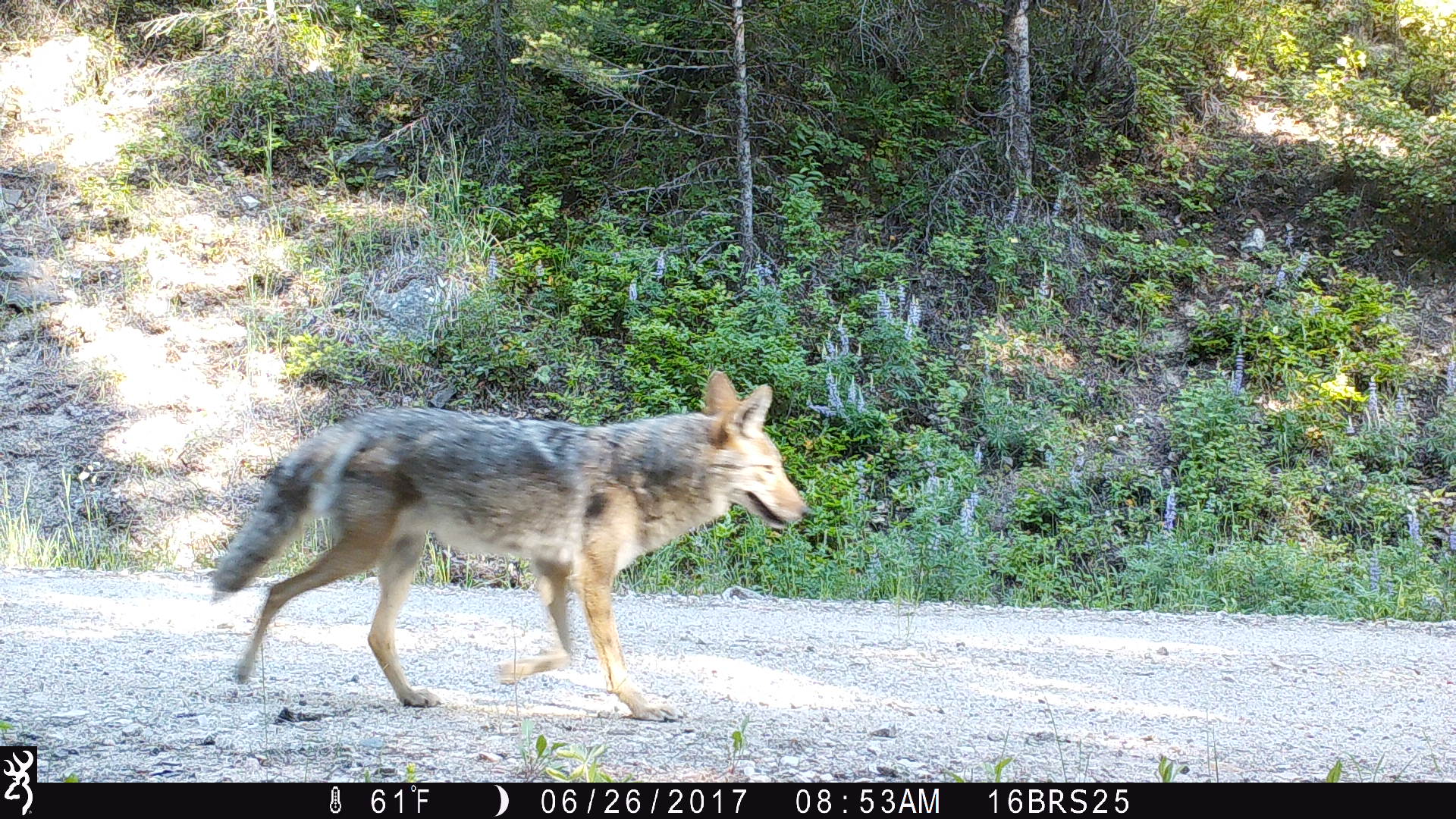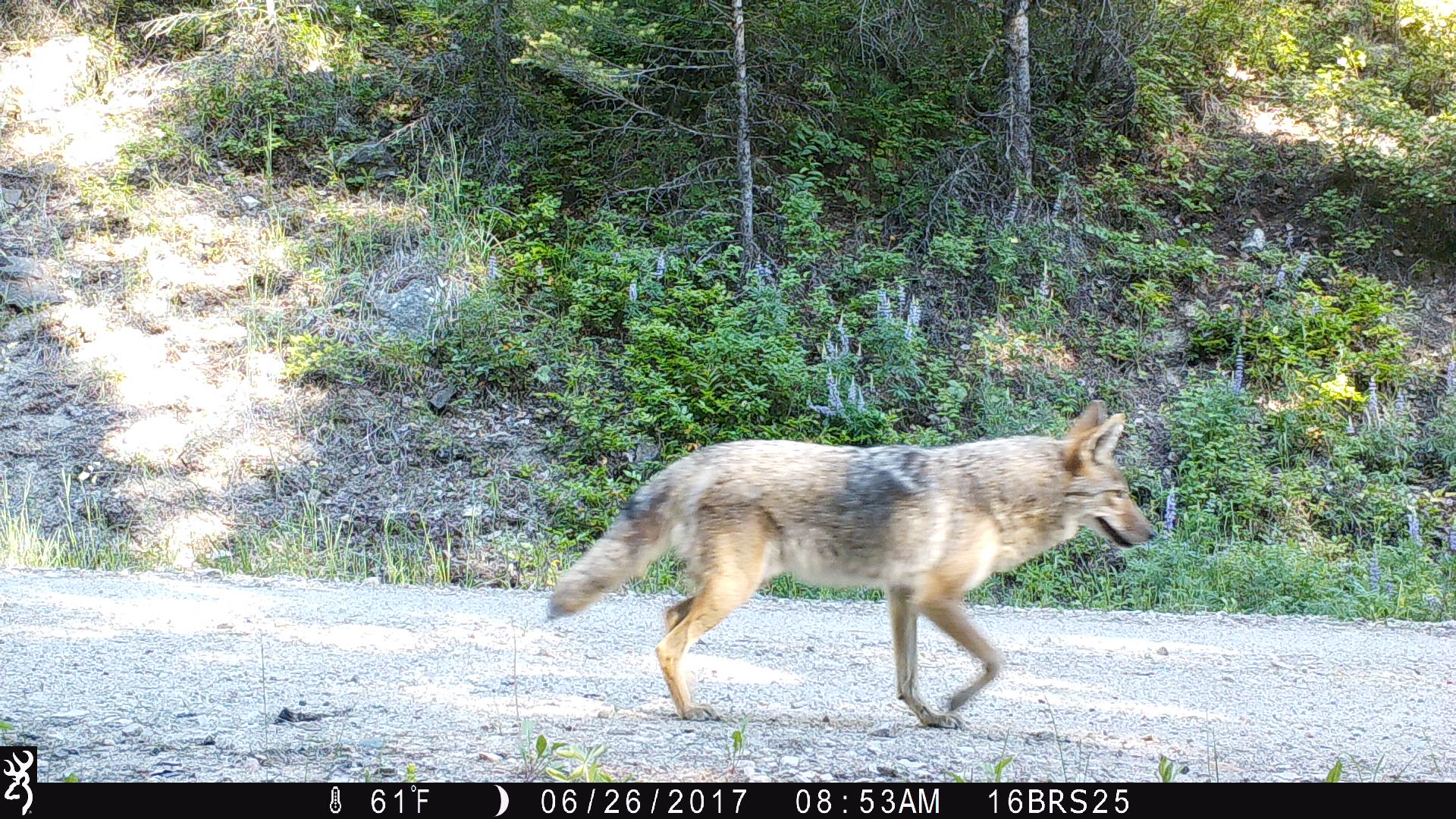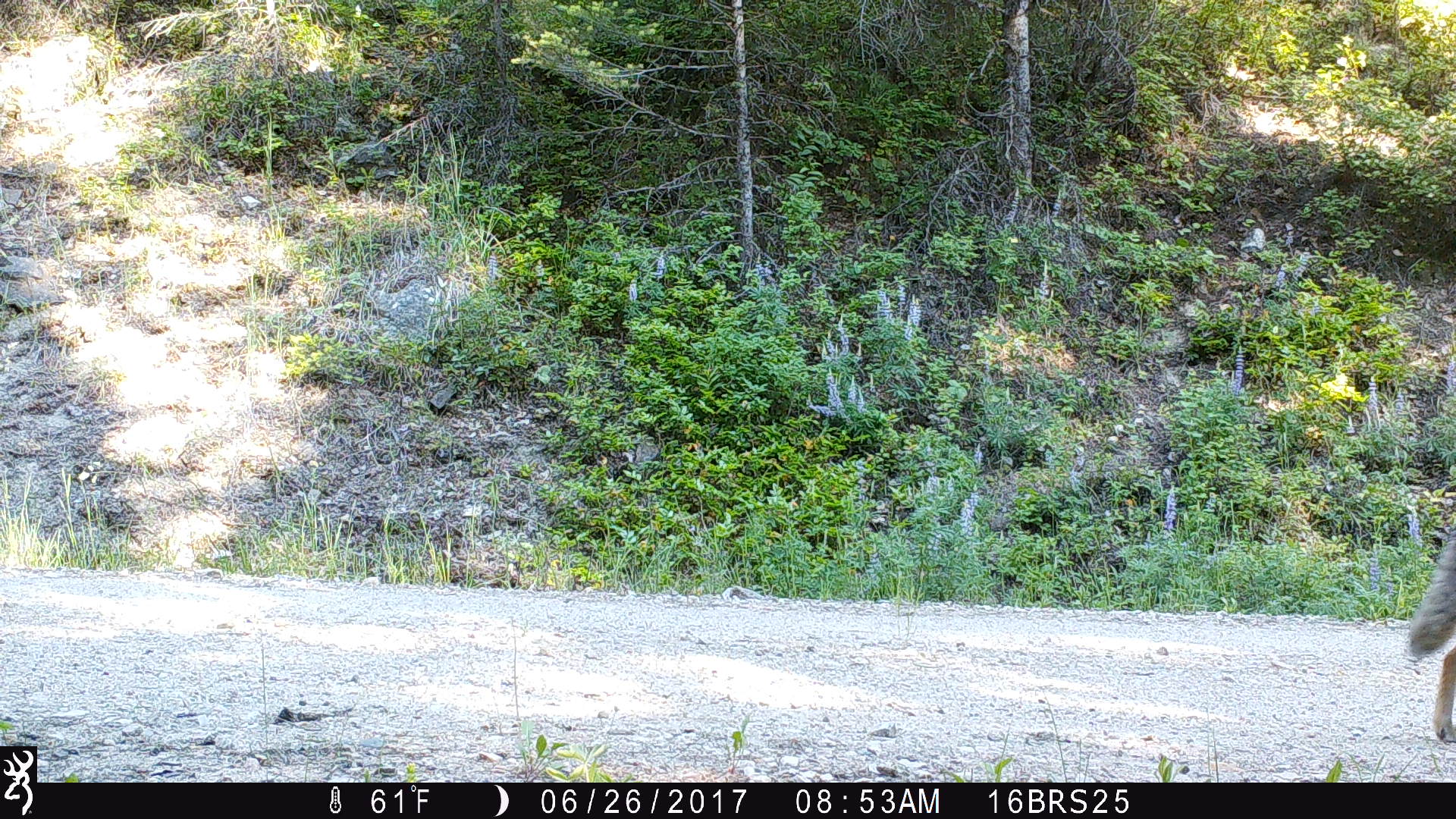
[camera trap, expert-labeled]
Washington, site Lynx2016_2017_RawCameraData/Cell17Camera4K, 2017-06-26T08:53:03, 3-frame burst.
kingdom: Animalia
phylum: Chordata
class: Mammalia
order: Carnivora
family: Canidae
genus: Canis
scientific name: Canis latrans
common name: coyote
Canis latrans (coyote). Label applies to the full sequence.